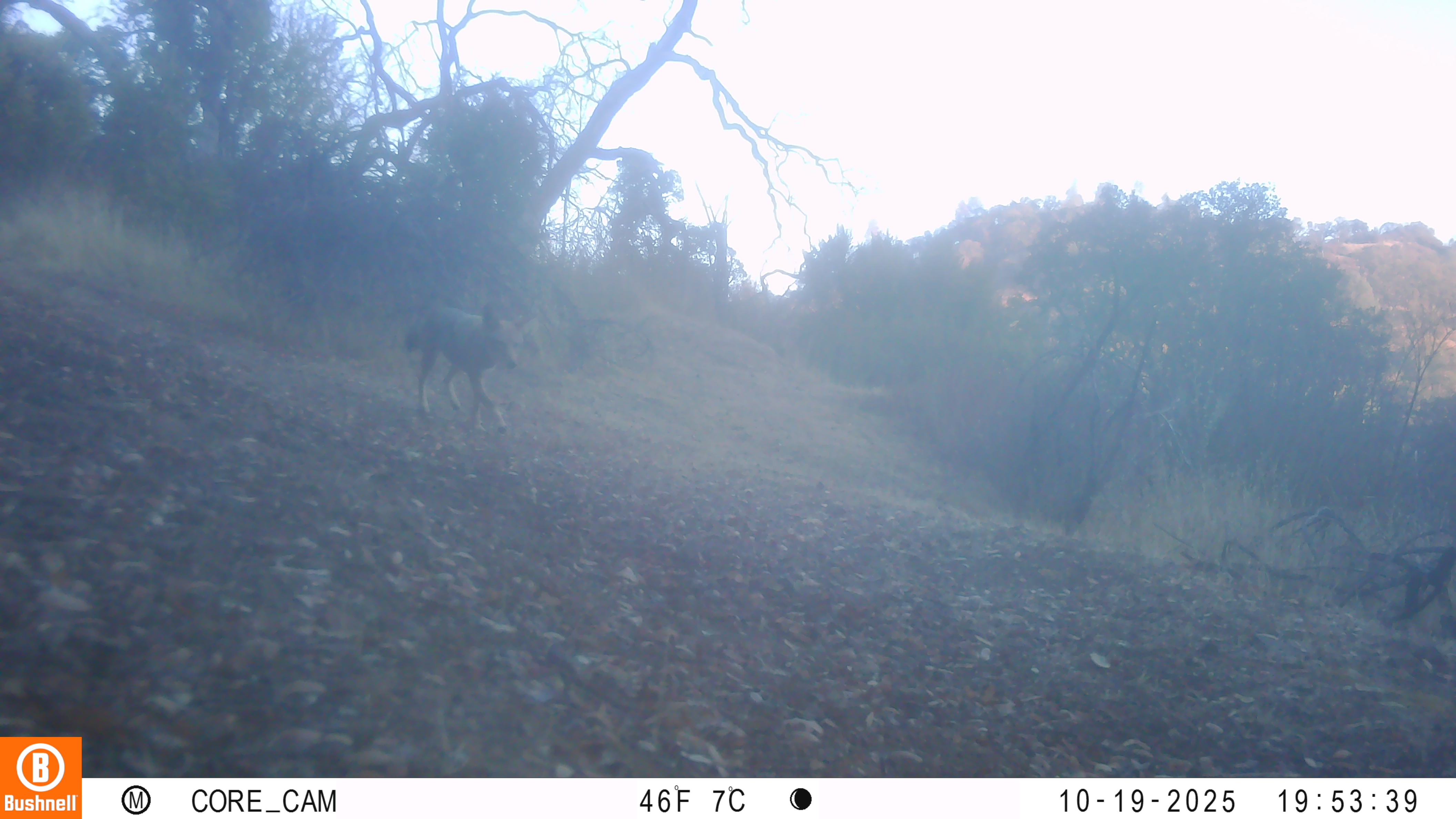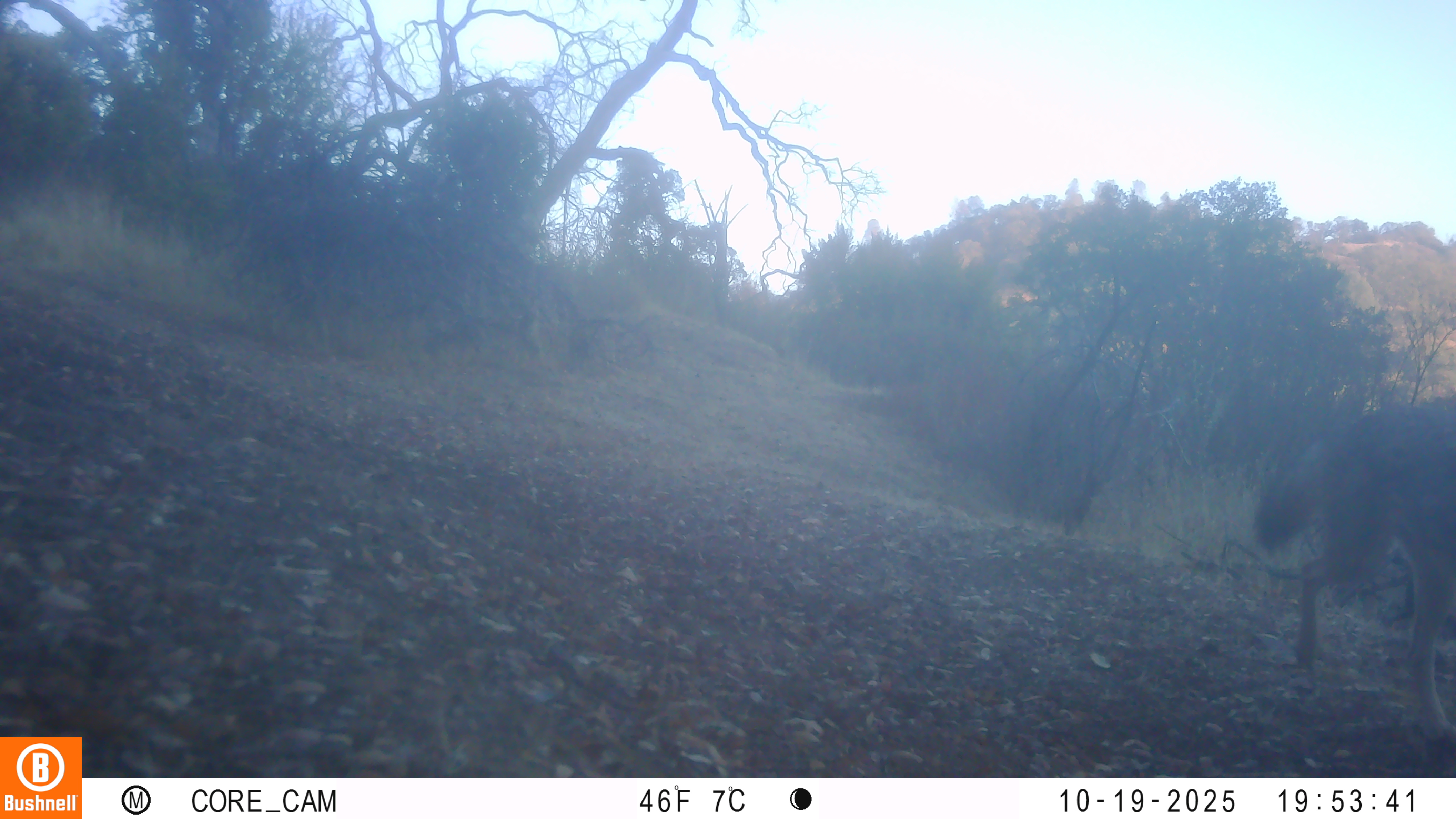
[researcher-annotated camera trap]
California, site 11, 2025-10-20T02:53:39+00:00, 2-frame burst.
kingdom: Animalia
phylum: Chordata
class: Mammalia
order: Carnivora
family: Canidae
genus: Canis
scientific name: Canis latrans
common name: coyote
Coyote (Canis latrans).